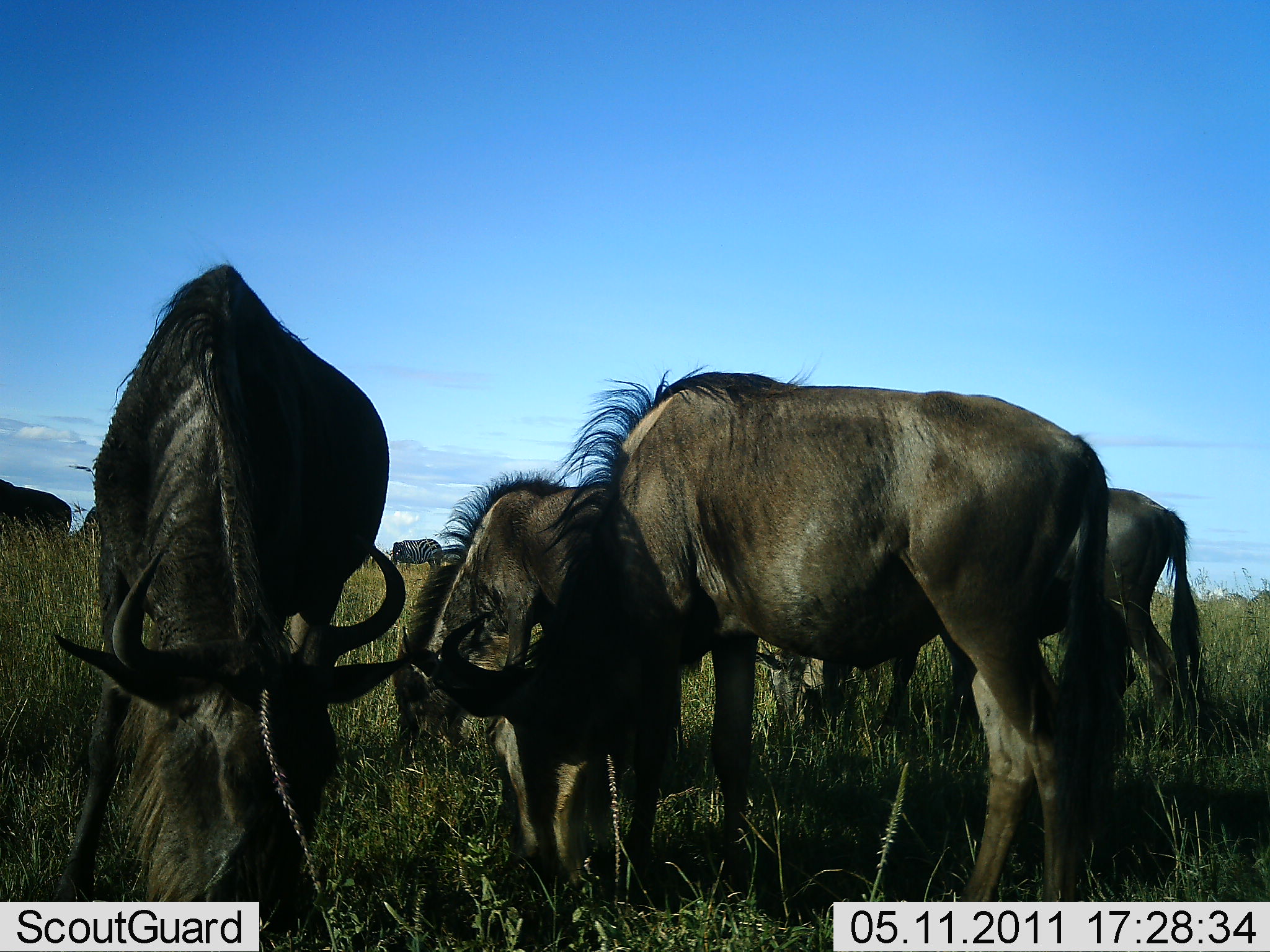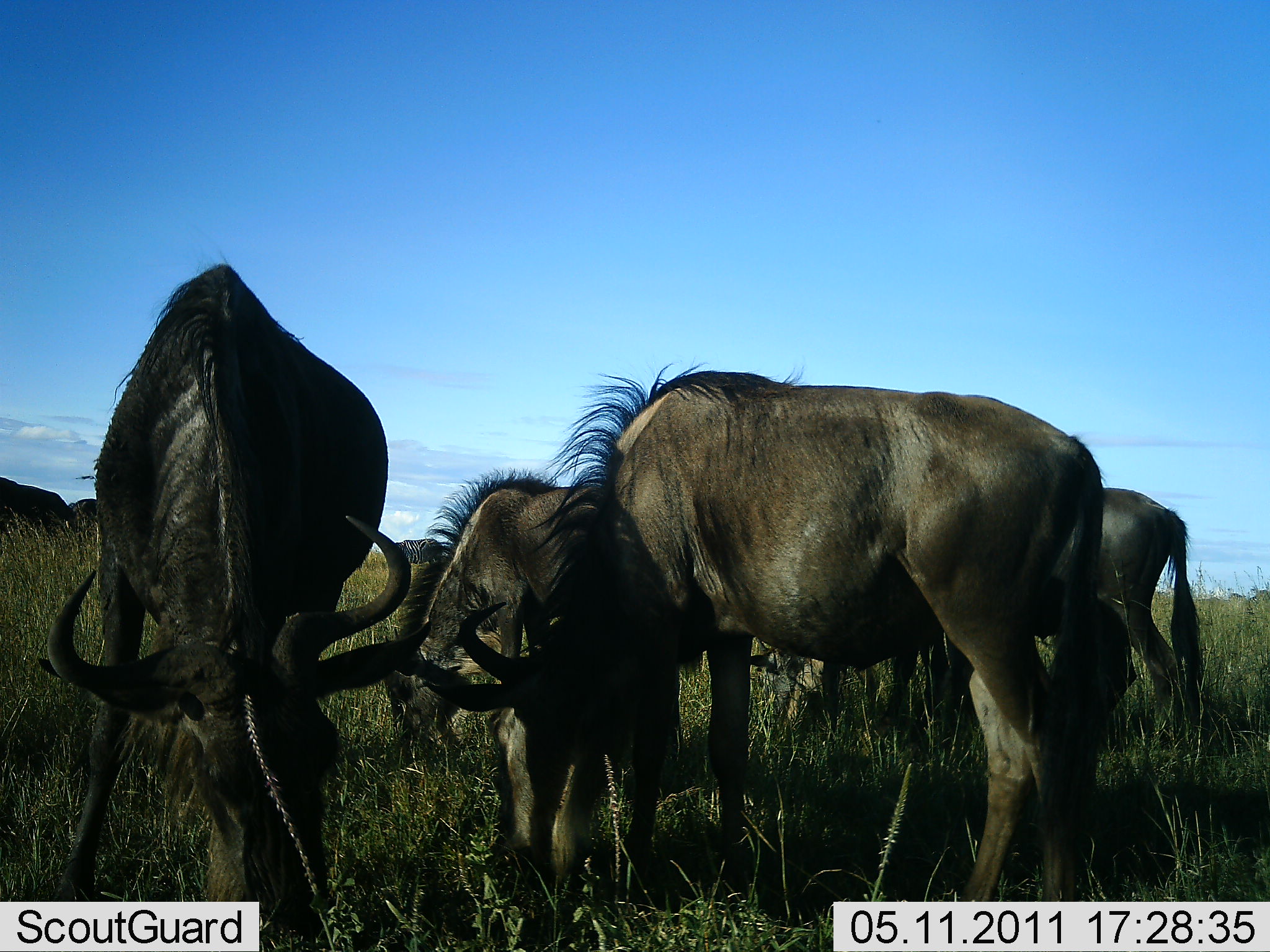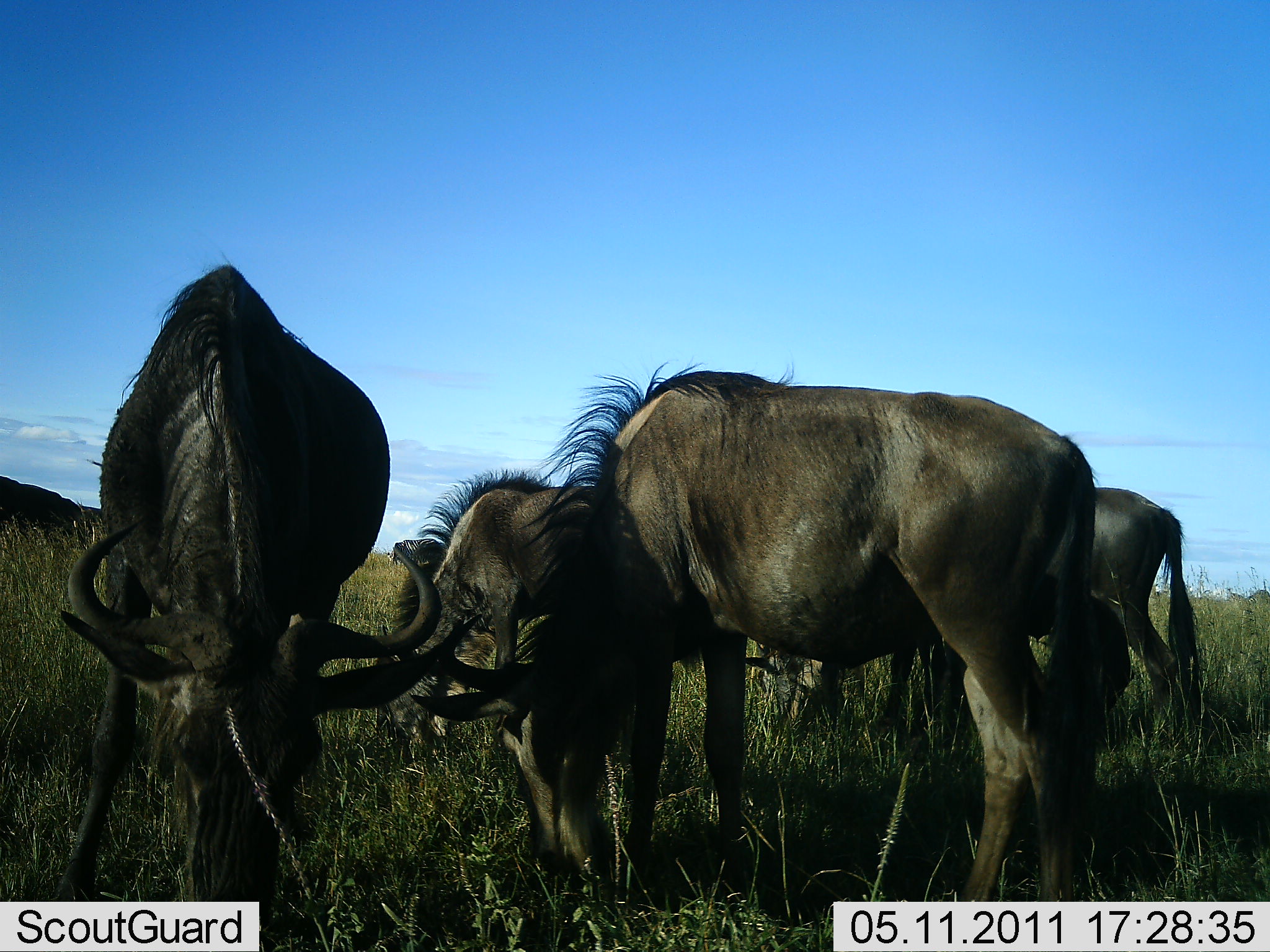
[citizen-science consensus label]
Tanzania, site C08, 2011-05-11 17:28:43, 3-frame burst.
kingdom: Animalia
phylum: Chordata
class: Mammalia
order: Artiodactyla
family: Bovidae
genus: Connochaetes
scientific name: Connochaetes taurinus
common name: blue wildebeest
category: wildebeest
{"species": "wildebeest (blue wildebeest) (Connochaetes taurinus)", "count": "5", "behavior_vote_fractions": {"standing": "30%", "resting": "0%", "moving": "10%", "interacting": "0%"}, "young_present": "10%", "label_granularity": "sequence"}